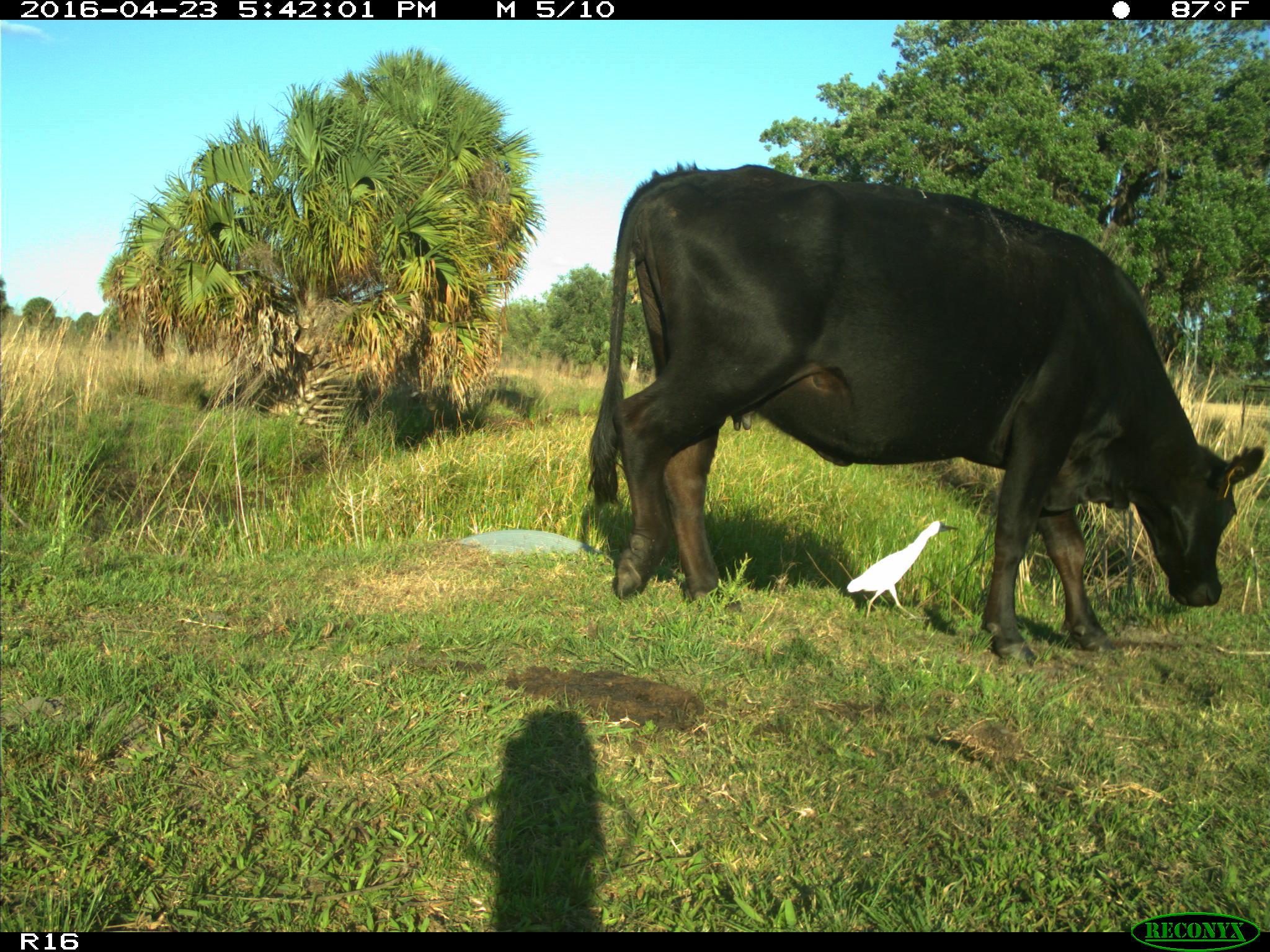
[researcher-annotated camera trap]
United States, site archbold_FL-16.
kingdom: Animalia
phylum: Chordata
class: Mammalia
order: Artiodactyla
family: Bovidae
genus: Bos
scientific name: Bos taurus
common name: domestic cow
Bos taurus (domestic cow).